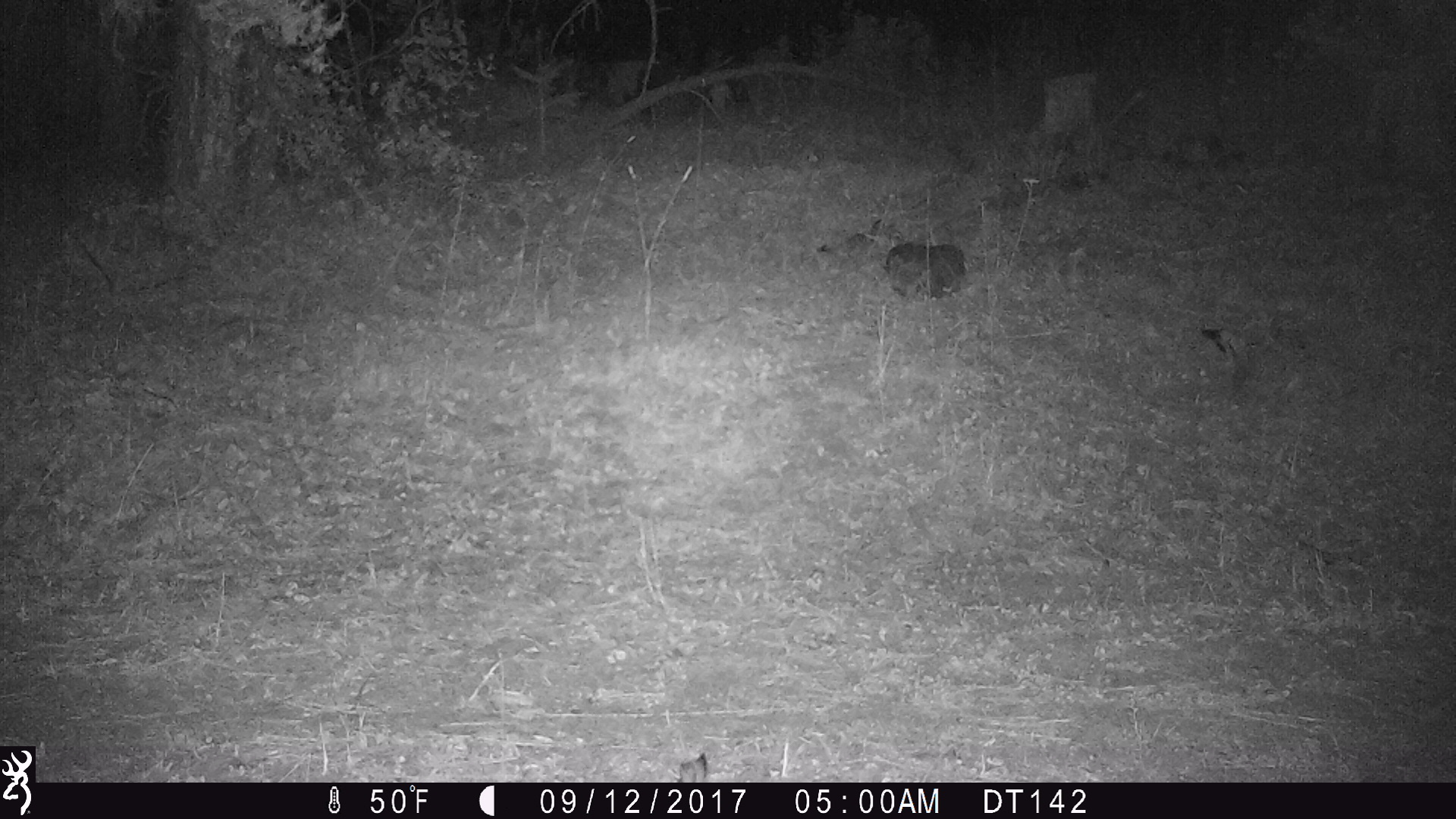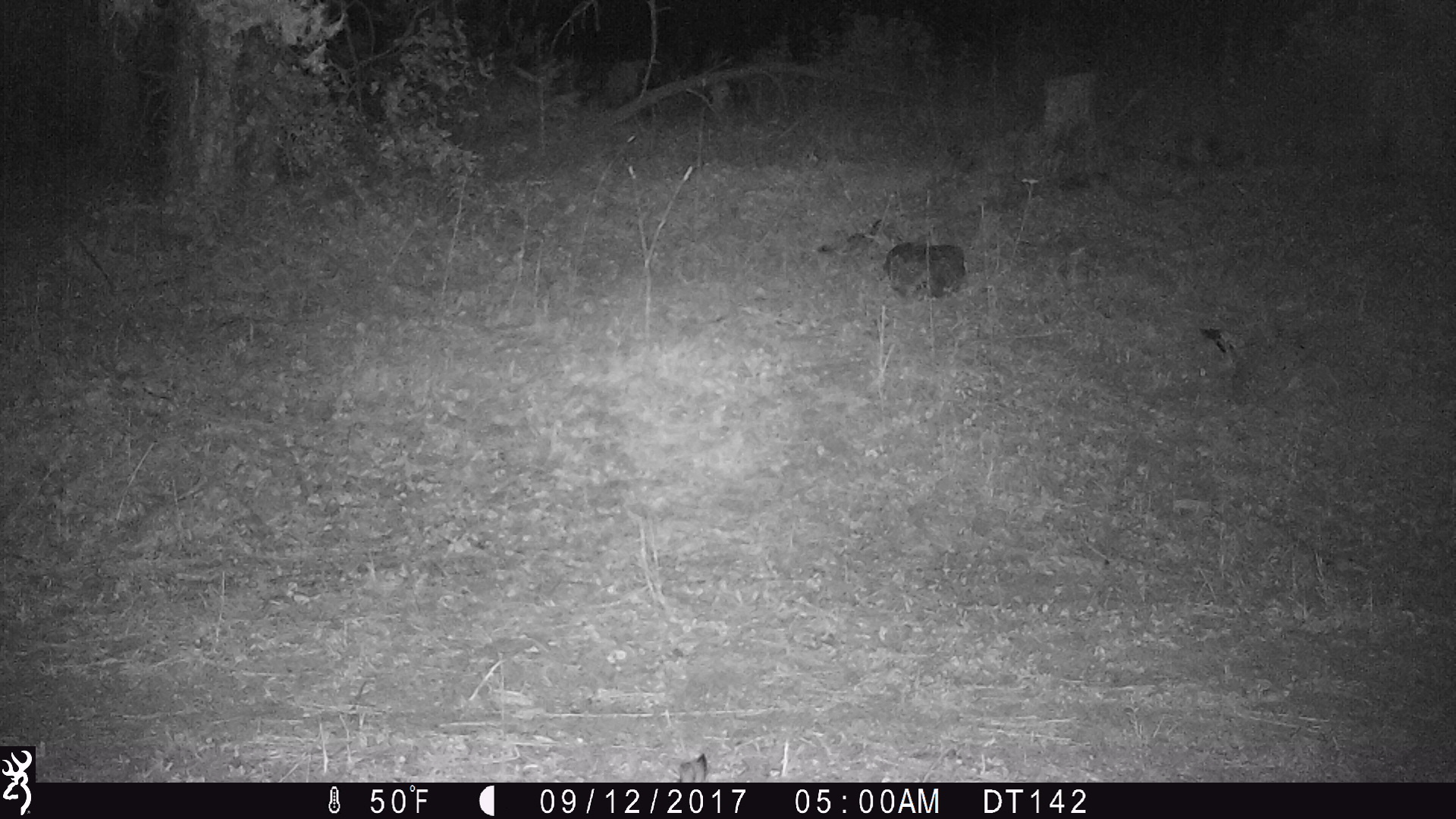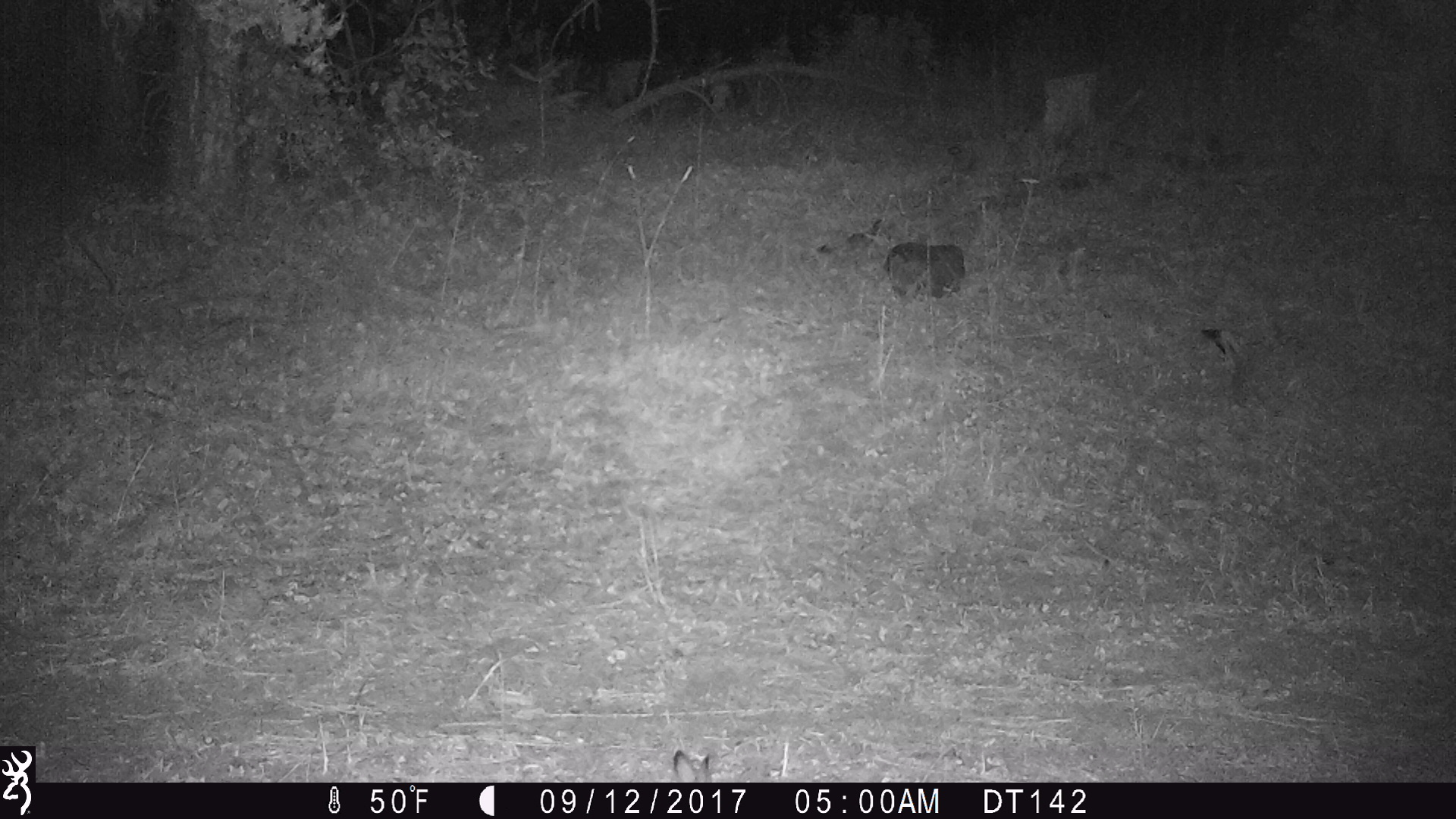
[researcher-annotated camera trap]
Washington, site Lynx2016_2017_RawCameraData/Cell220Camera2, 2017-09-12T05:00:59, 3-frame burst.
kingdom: Animalia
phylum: Chordata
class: Mammalia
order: Lagomorpha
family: Leporidae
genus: Lepus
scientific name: Lepus americanus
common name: snowshoe hare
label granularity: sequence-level